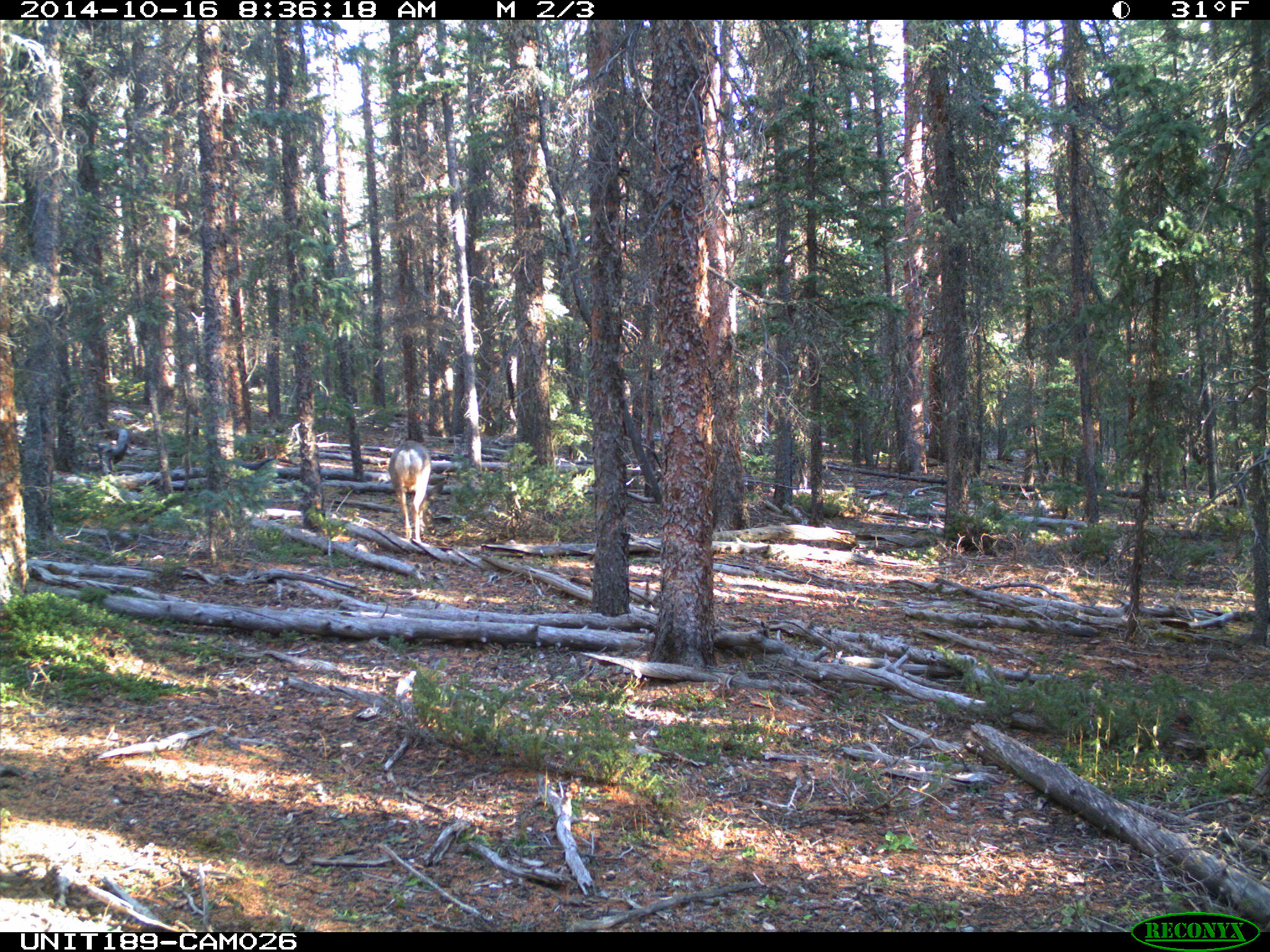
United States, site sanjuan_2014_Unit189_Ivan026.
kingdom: Animalia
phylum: Chordata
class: Mammalia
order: Artiodactyla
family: Cervidae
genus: Odocoileus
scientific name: Odocoileus hemionus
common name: mule deer